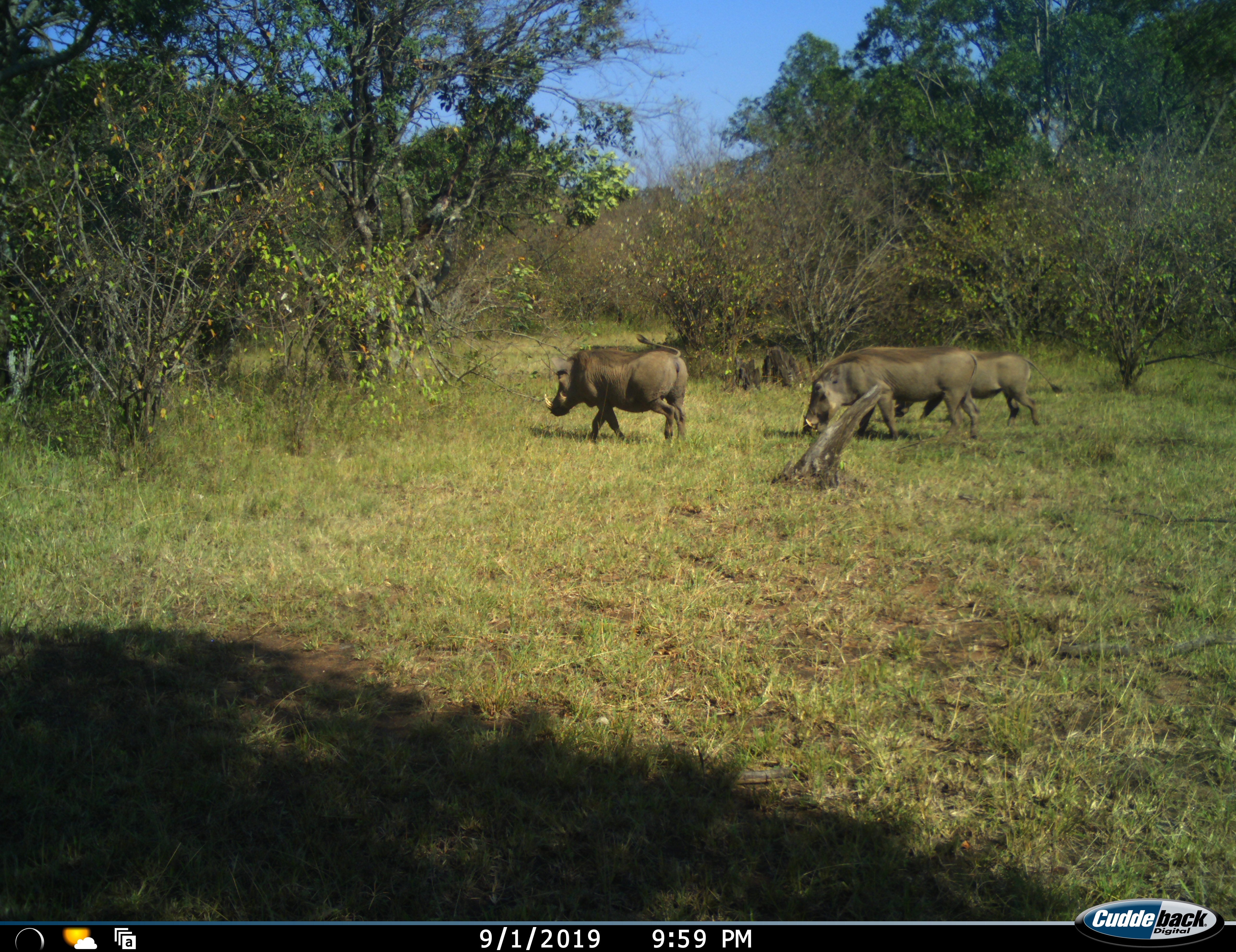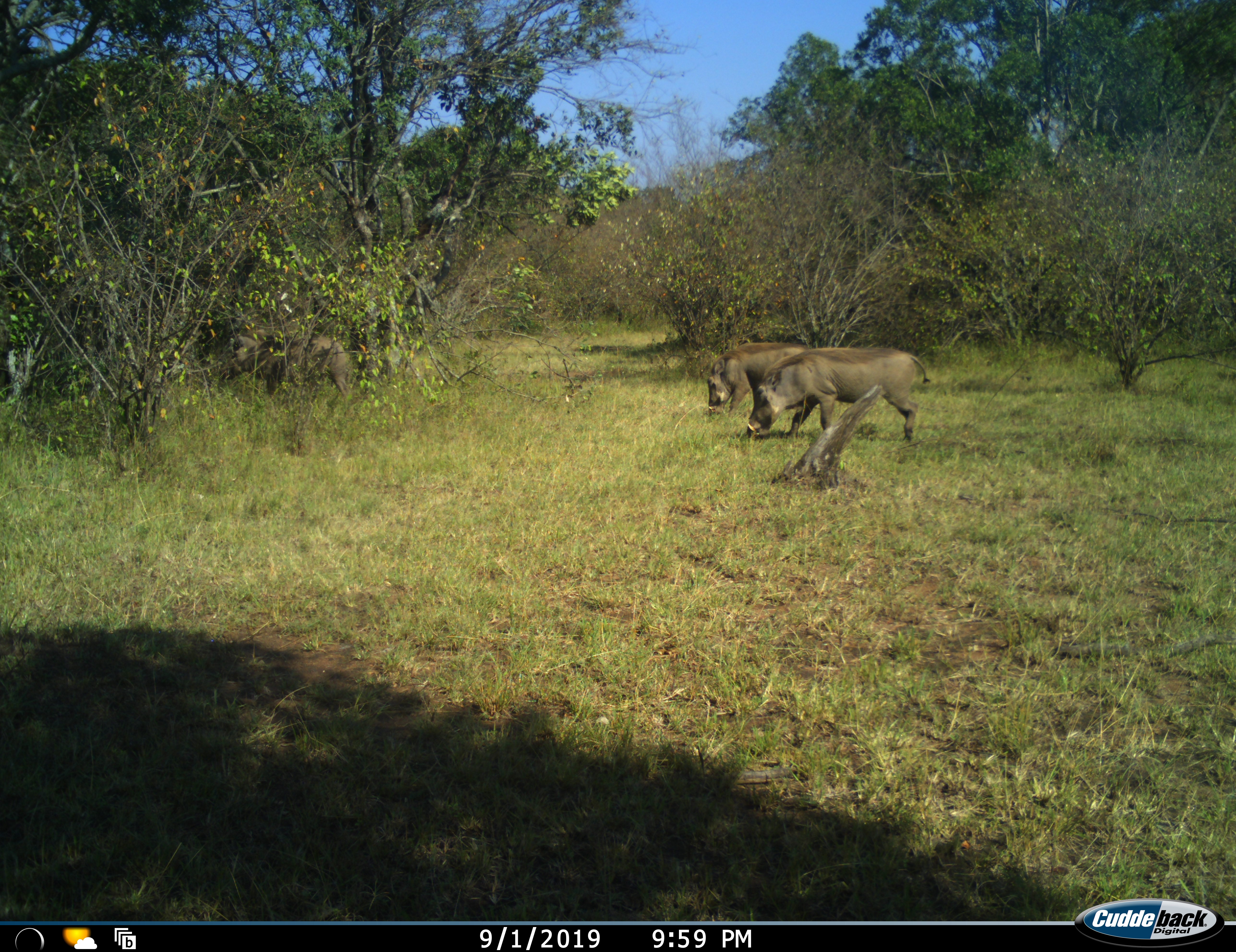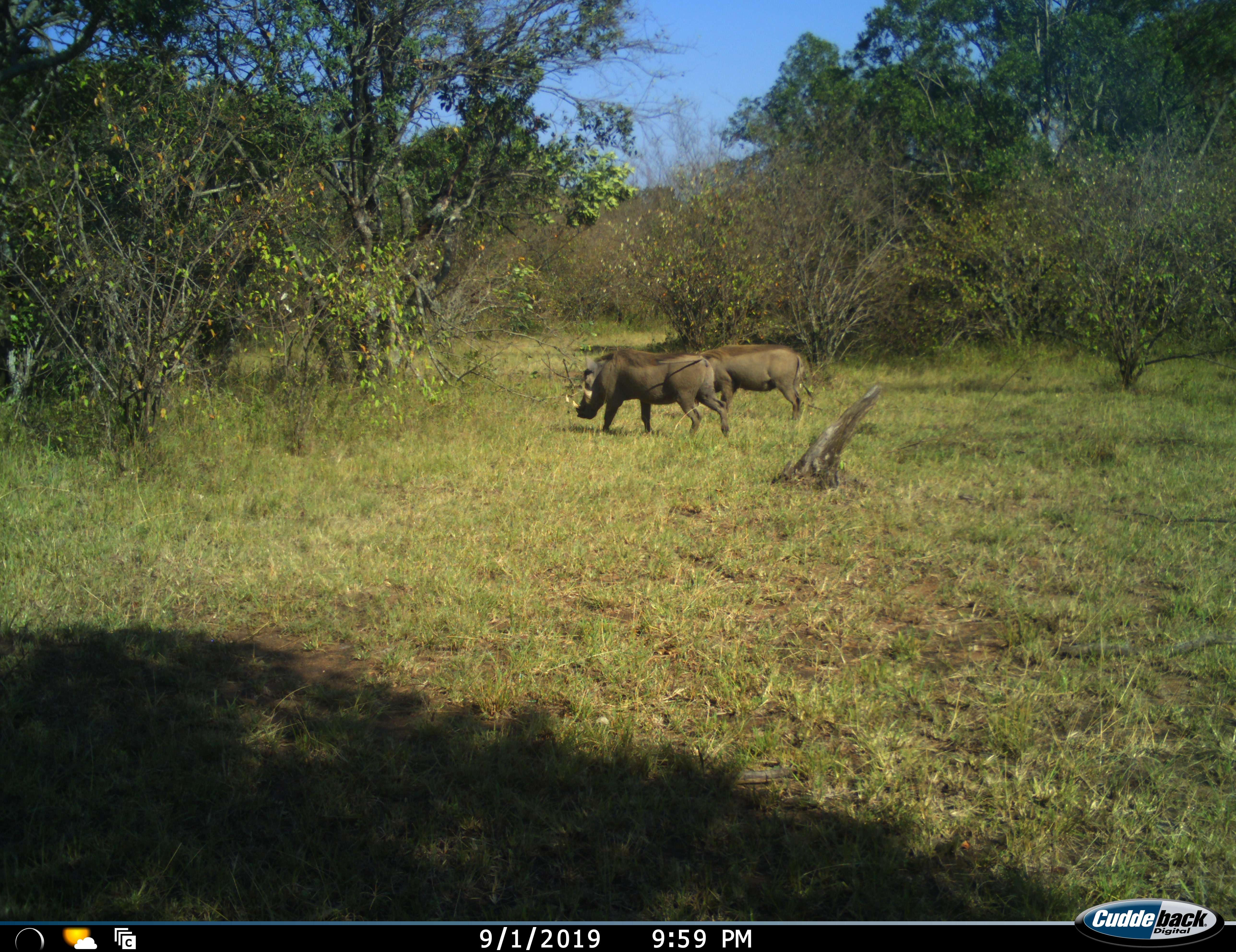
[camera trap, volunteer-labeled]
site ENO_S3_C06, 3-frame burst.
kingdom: Animalia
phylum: Chordata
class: Mammalia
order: Artiodactyla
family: Suidae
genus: Phacochoerus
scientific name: Phacochoerus africanus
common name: warthog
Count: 3.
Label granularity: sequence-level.